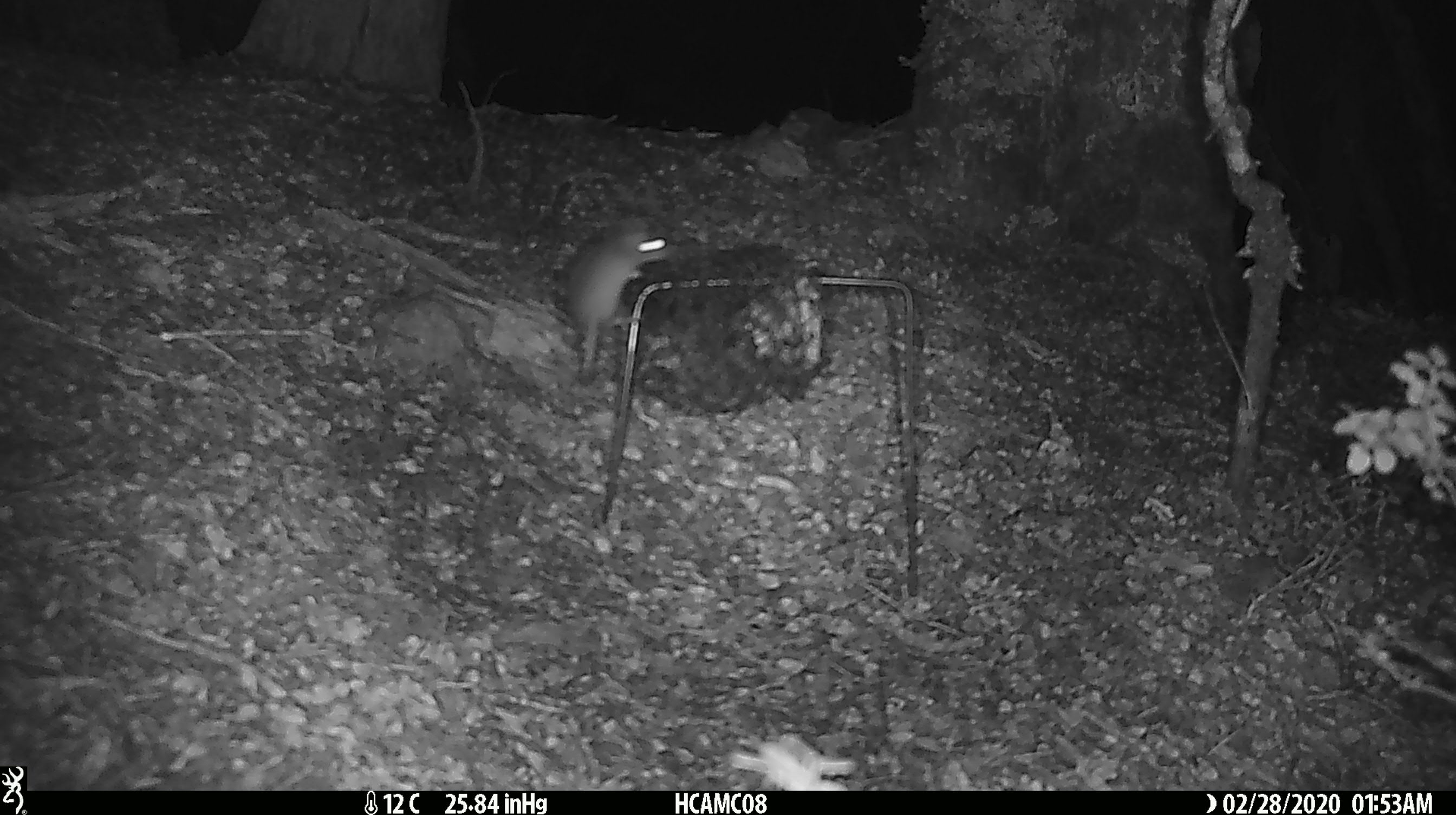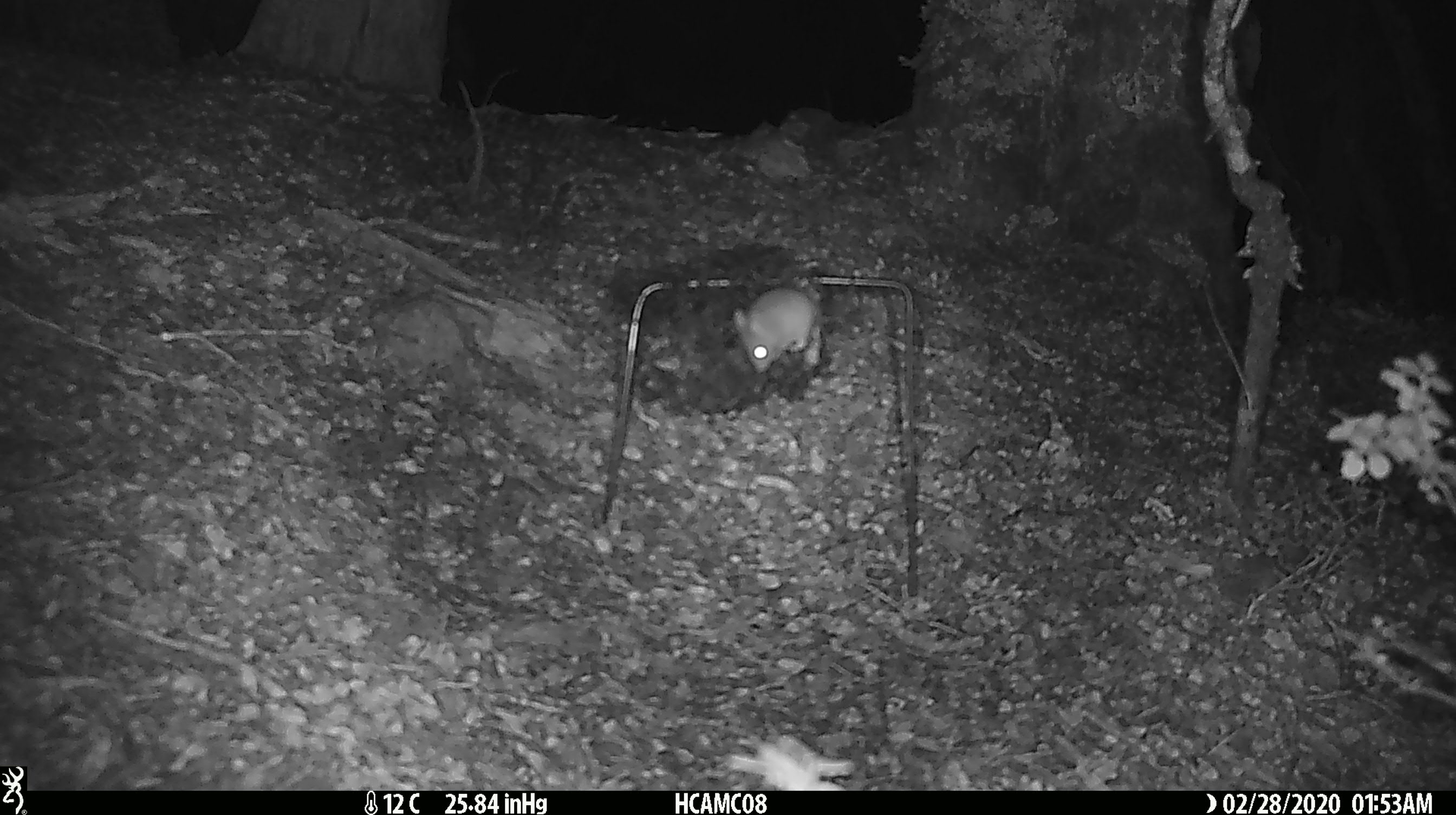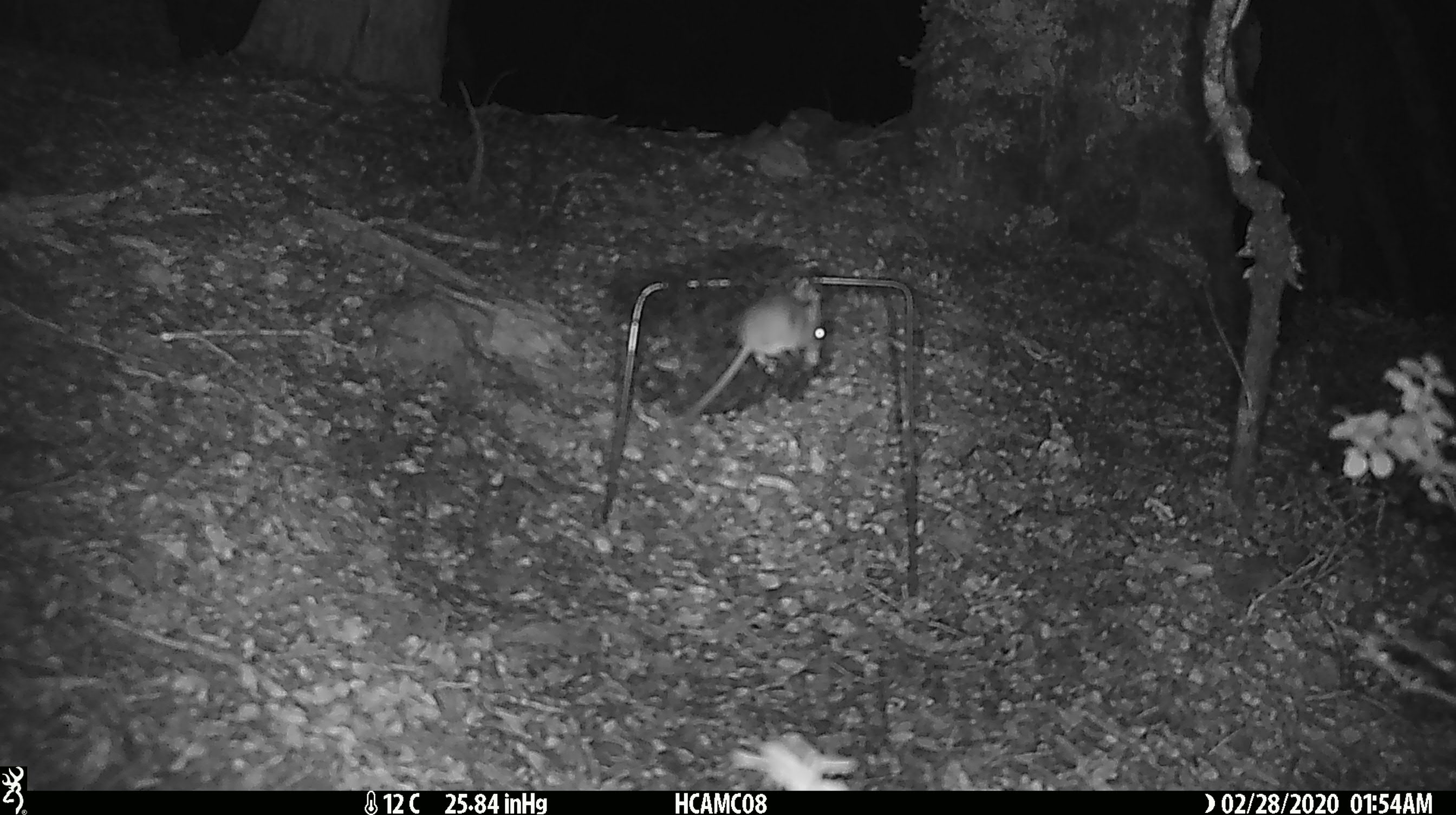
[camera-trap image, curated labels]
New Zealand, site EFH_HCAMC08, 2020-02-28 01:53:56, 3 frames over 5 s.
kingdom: Animalia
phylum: Chordata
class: Mammalia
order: Rodentia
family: Muridae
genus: Mus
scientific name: Mus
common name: mouse